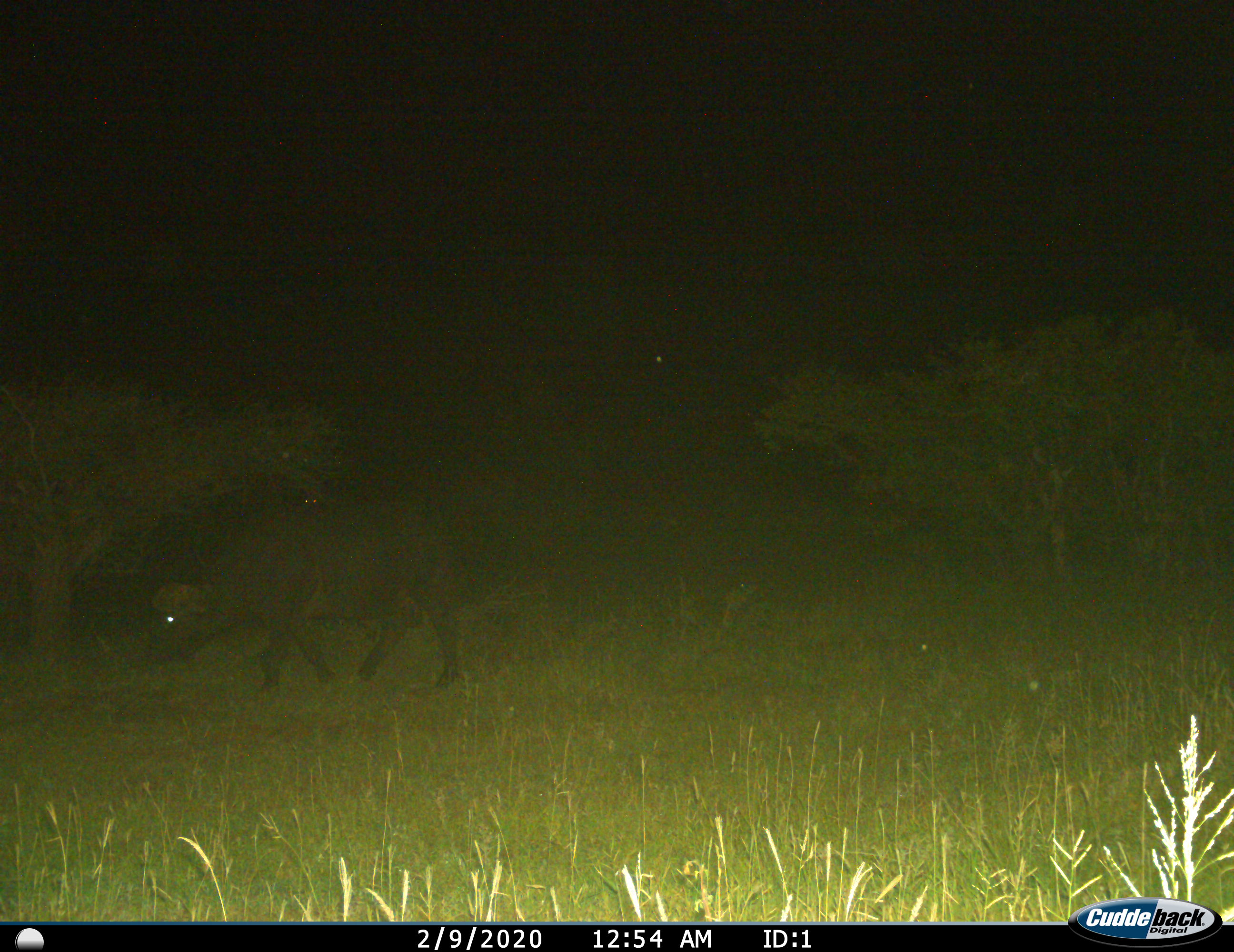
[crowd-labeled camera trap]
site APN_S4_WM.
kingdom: Animalia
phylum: Chordata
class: Mammalia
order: Artiodactyla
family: Bovidae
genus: Syncerus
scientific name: Syncerus caffer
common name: african buffalo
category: buffalo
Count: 1.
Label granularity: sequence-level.